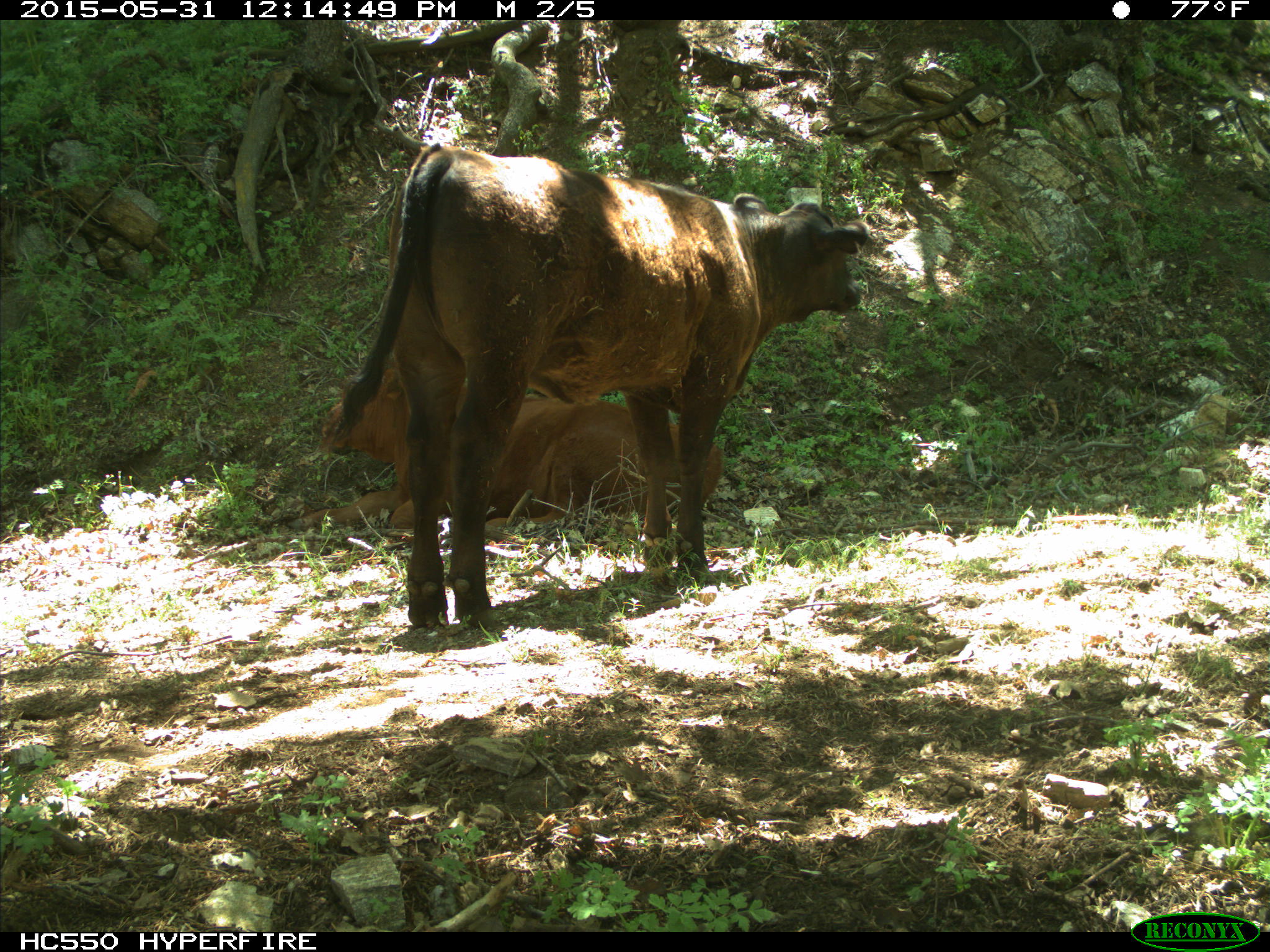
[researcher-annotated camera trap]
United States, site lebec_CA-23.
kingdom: Animalia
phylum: Chordata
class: Mammalia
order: Artiodactyla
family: Bovidae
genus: Bos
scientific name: Bos taurus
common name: domestic cow